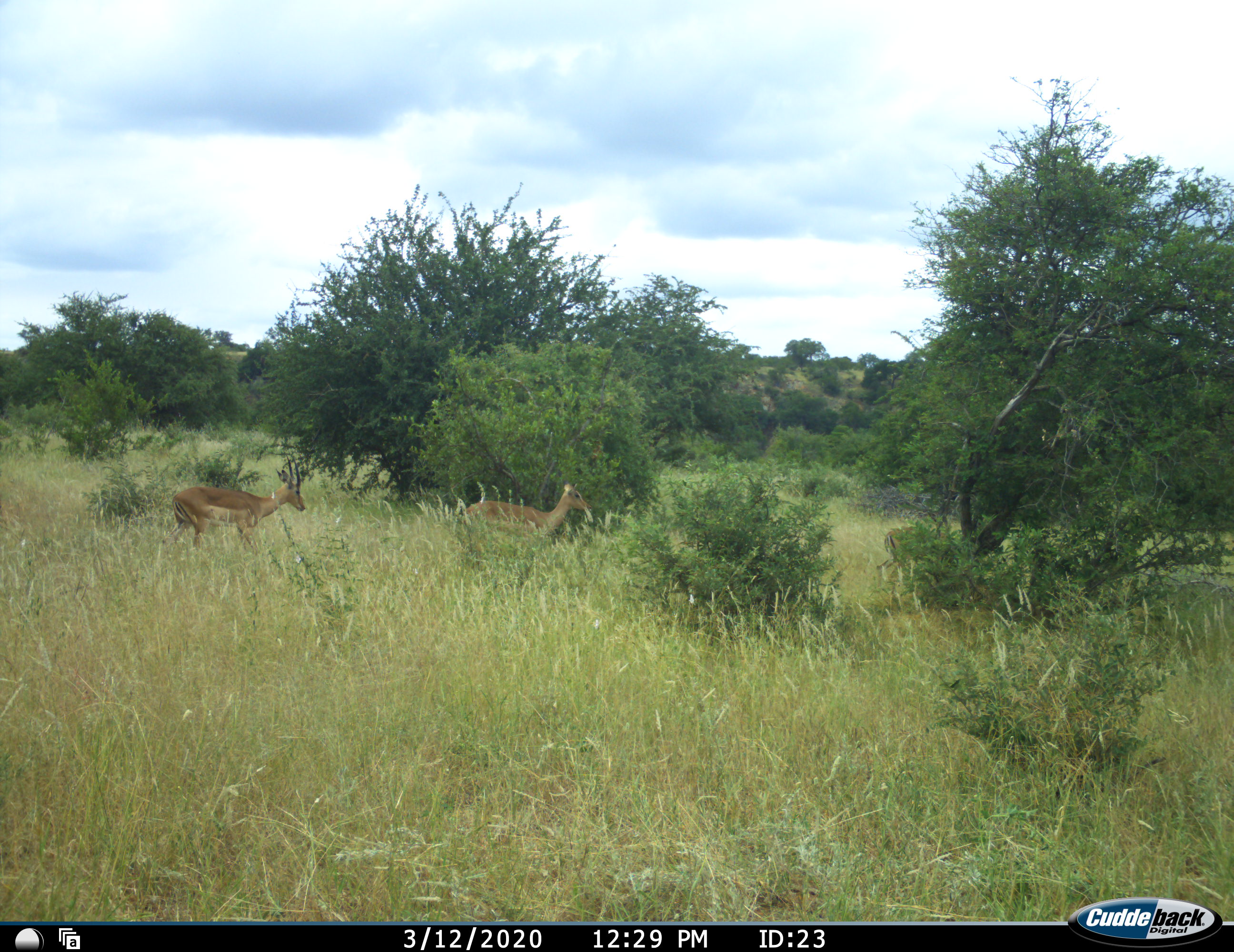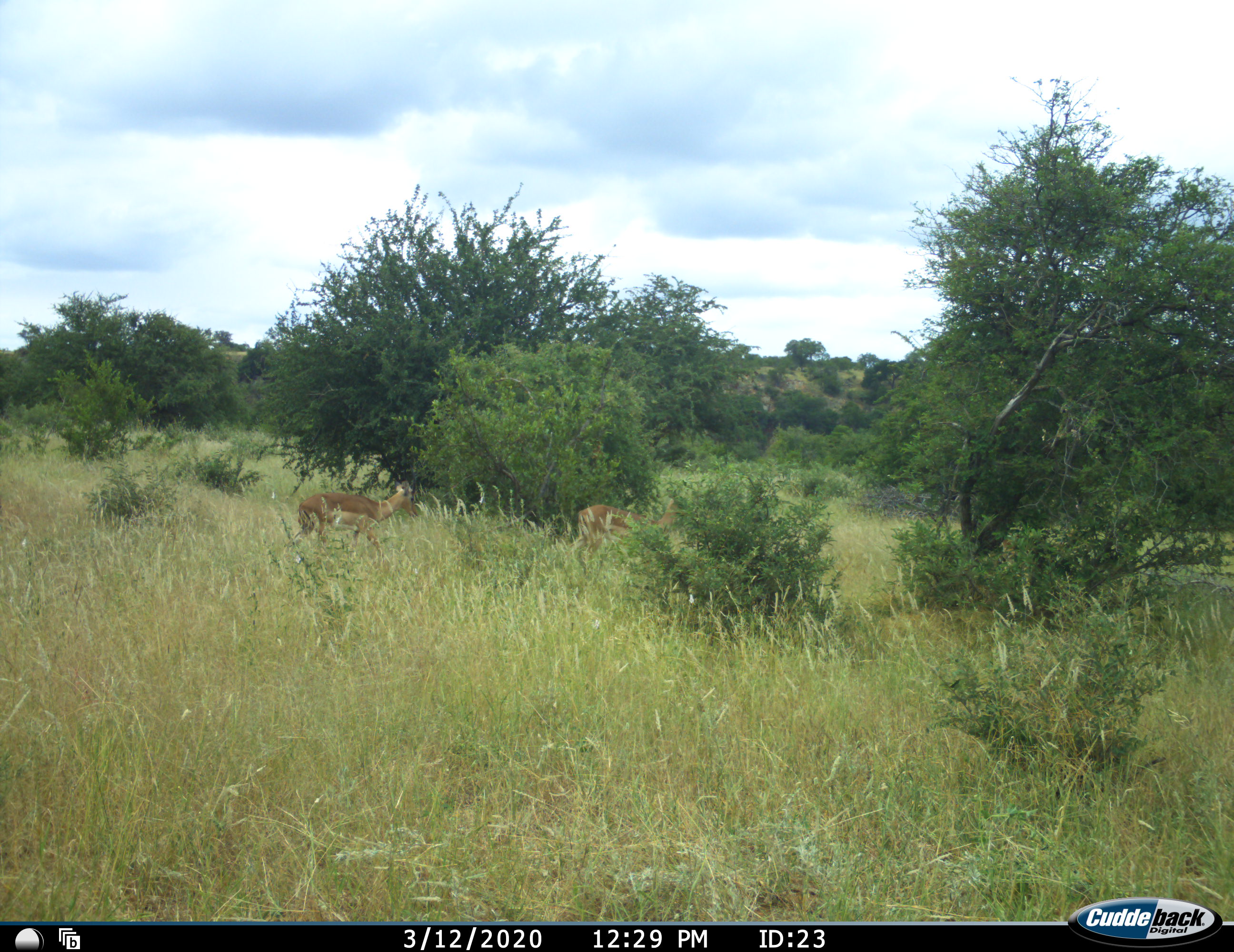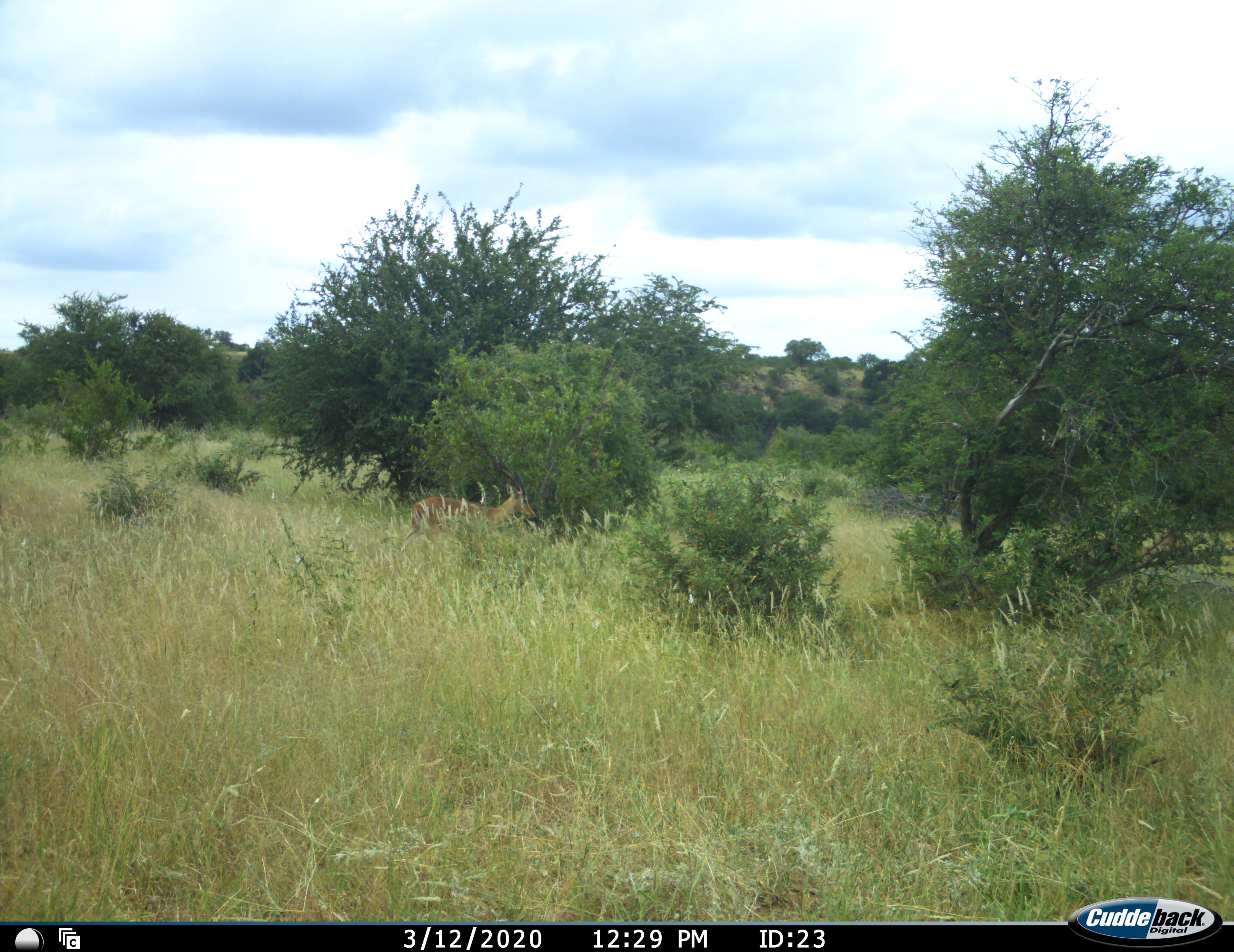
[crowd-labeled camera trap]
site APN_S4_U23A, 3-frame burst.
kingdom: Animalia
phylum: Chordata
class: Mammalia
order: Artiodactyla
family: Bovidae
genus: Aepyceros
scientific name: Aepyceros melampus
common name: impala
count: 2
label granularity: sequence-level